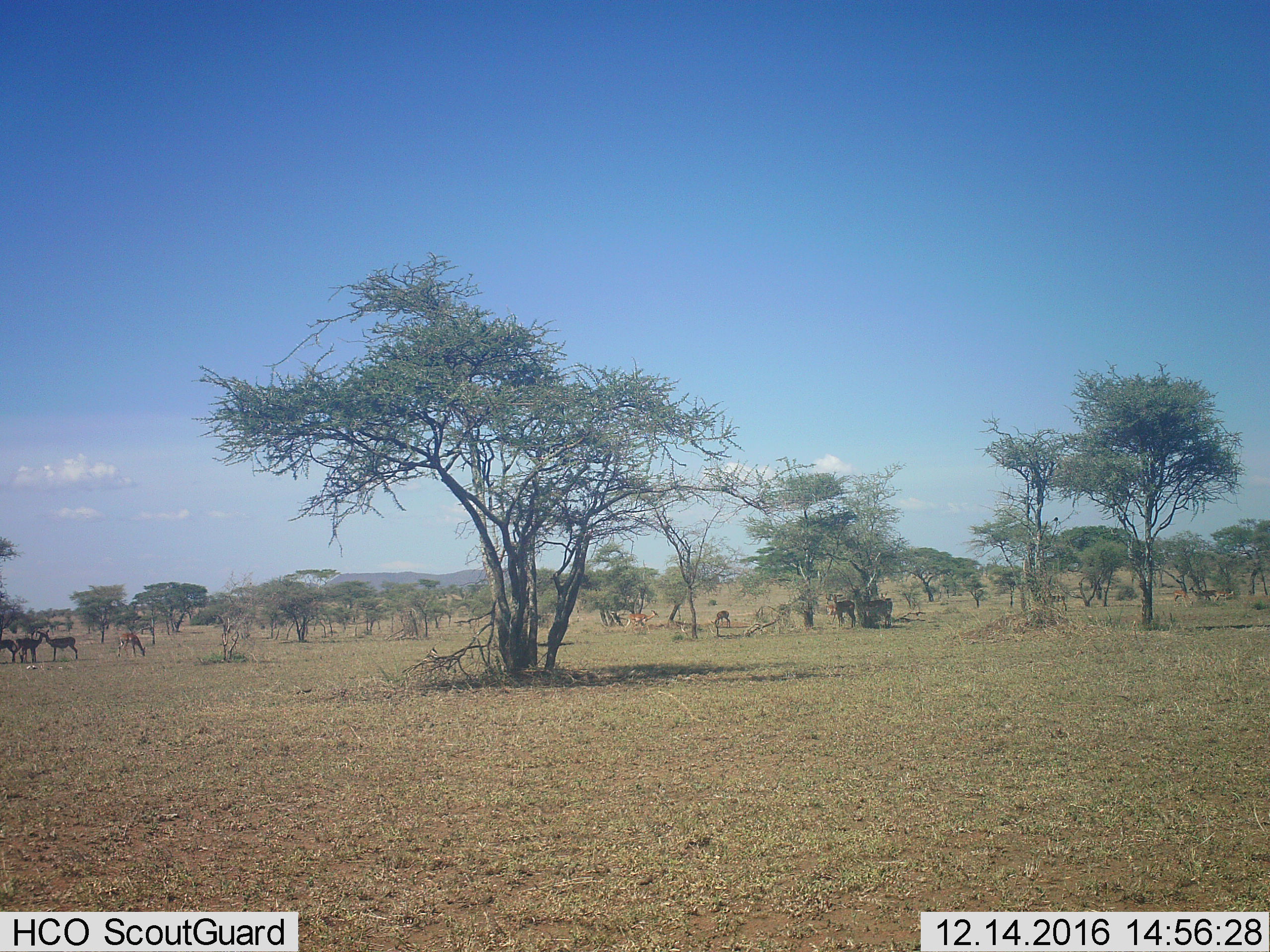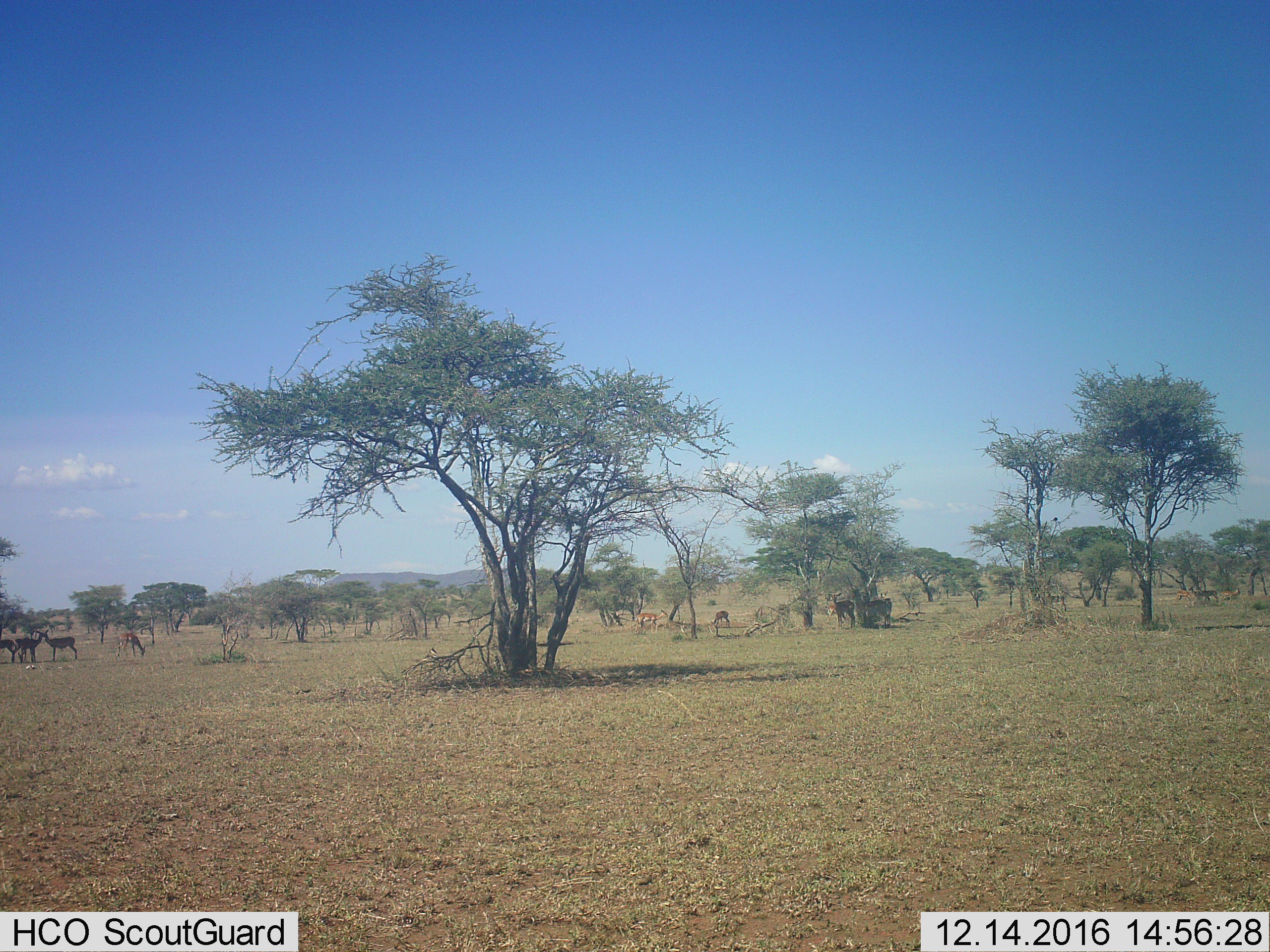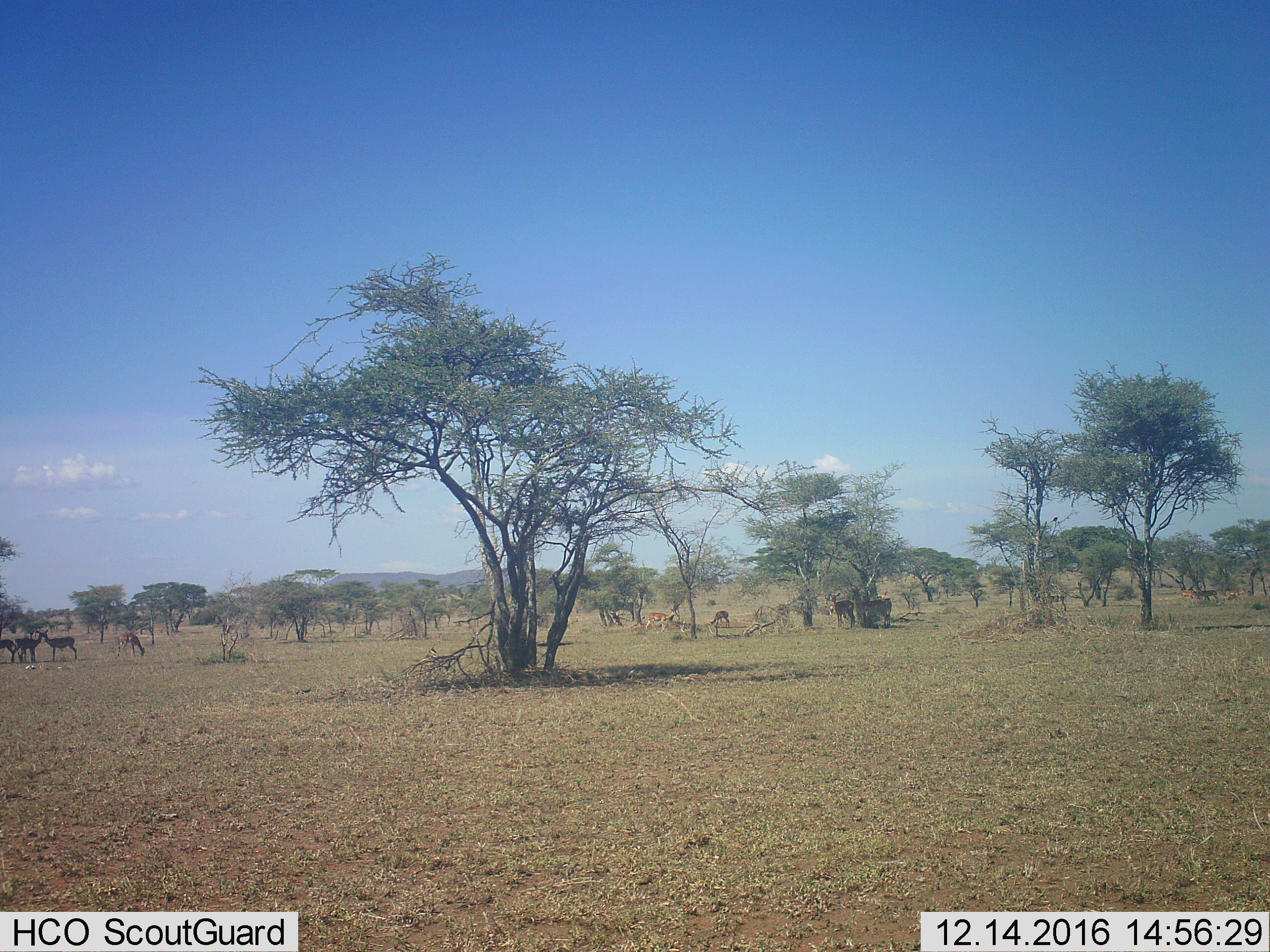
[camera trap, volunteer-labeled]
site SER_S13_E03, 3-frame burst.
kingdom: Animalia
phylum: Chordata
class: Mammalia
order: Artiodactyla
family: Bovidae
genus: Aepyceros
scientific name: Aepyceros melampus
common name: impala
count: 10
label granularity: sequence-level